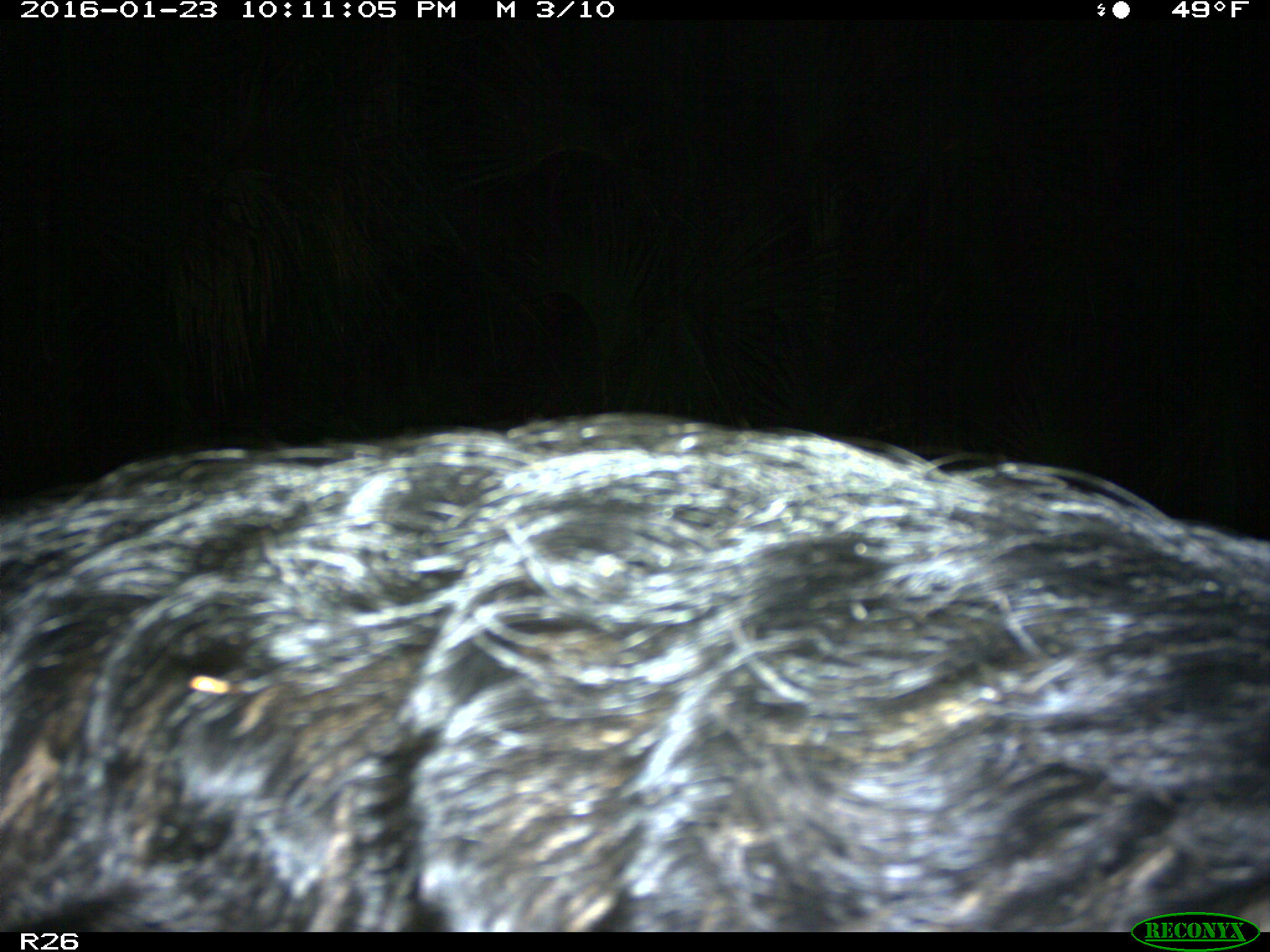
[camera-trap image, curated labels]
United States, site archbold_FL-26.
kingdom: Animalia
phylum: Chordata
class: Mammalia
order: Artiodactyla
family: Suidae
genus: Sus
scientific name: Sus scrofa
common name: wild boar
Sus scrofa (wild boar).